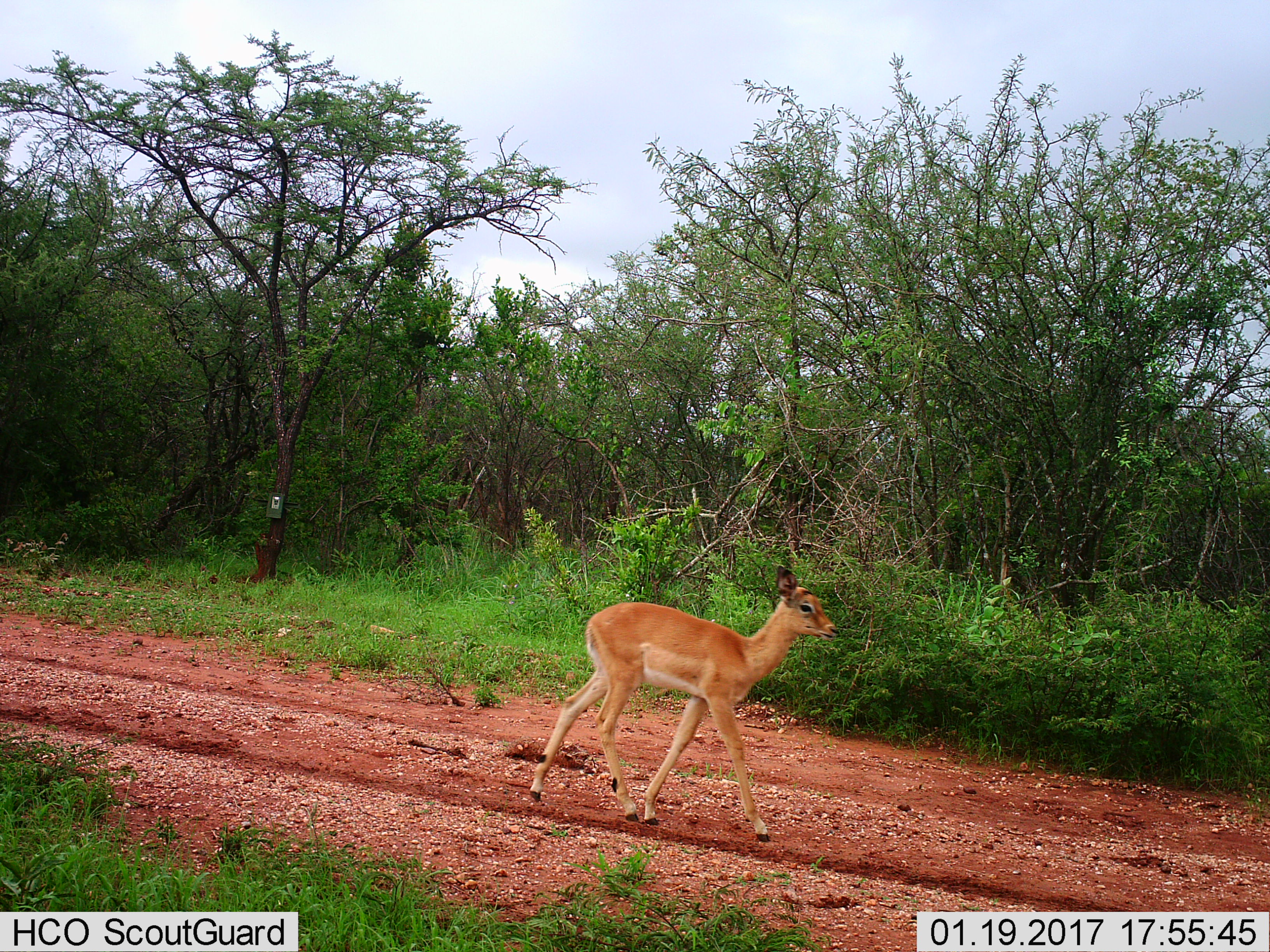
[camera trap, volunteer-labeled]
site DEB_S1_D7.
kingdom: Animalia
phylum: Chordata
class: Mammalia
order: Artiodactyla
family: Bovidae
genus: Aepyceros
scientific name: Aepyceros melampus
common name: impala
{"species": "impala (Aepyceros melampus)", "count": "1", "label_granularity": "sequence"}